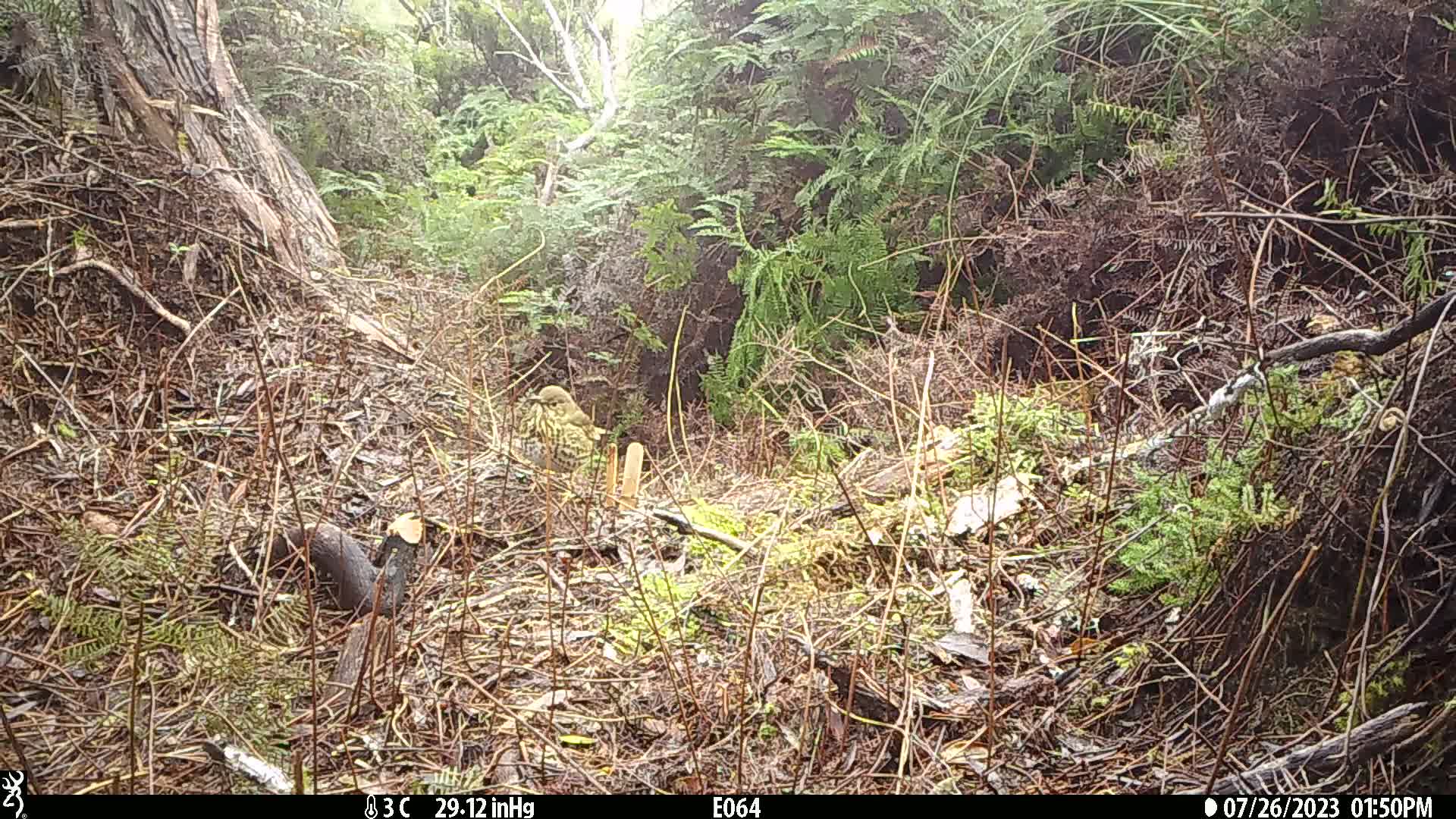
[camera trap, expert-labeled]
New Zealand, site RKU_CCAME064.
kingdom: Animalia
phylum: Chordata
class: Aves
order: Passeriformes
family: Turdidae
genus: Turdus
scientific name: Turdus philomelos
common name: song thrush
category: thrush